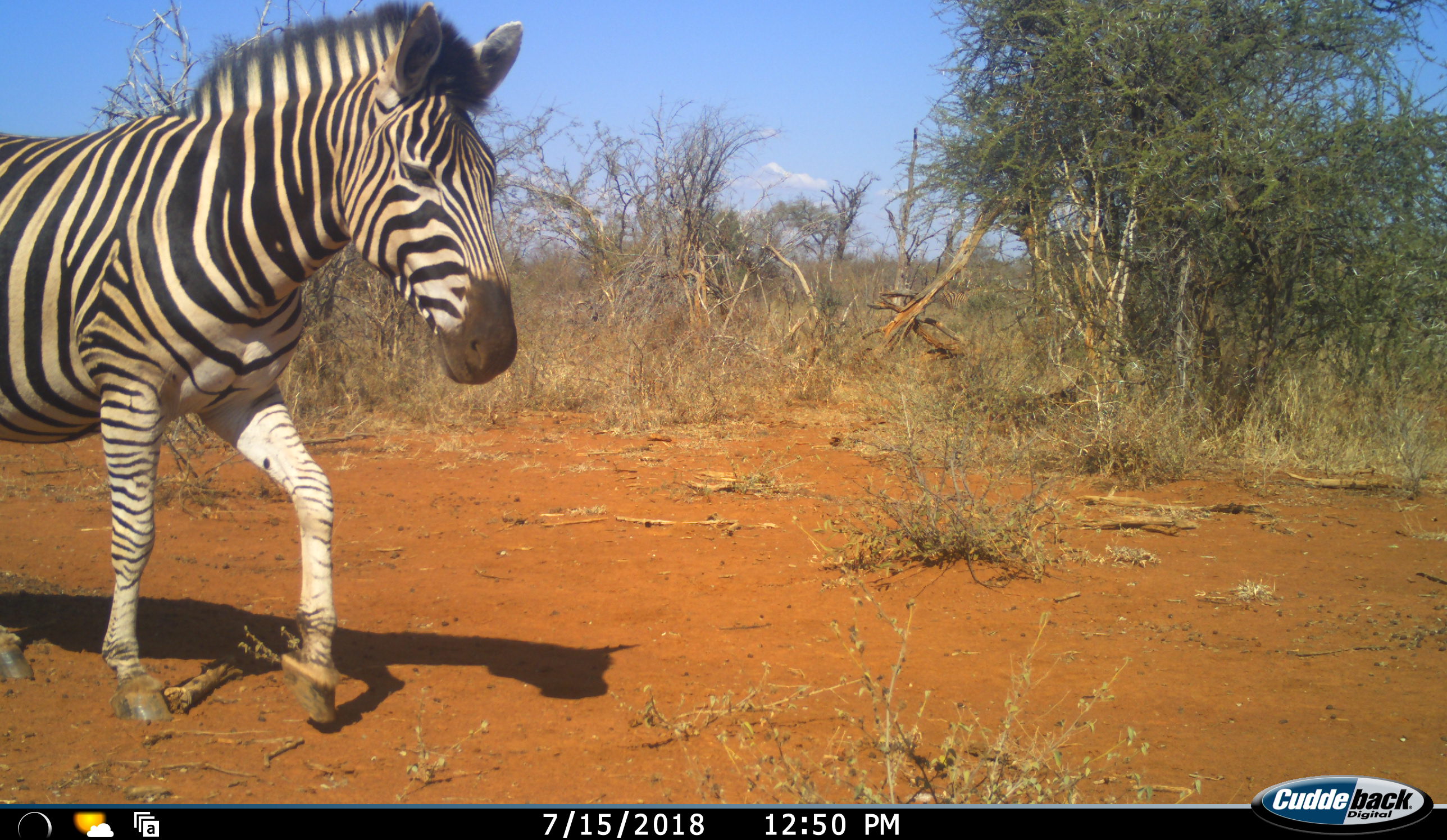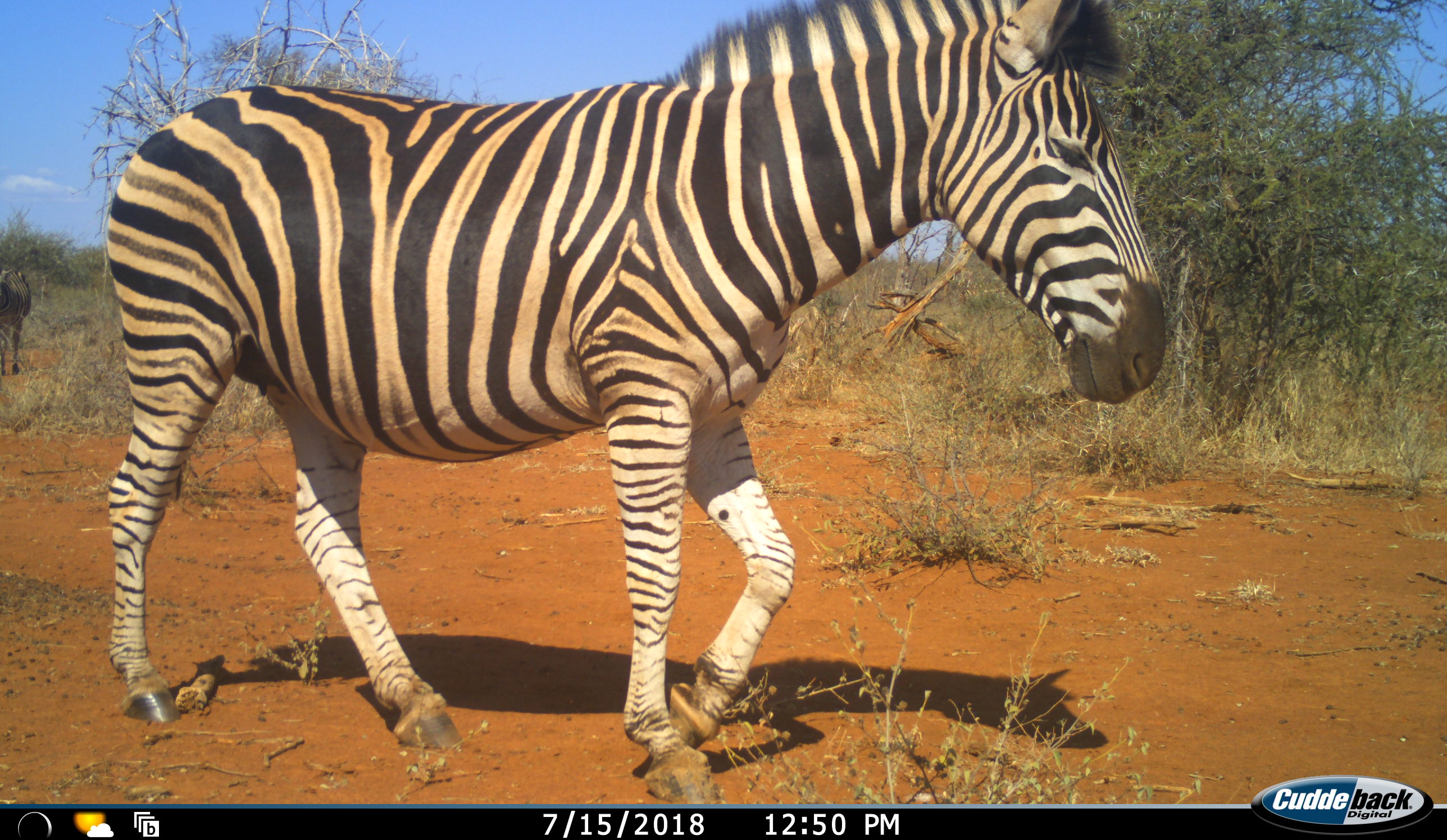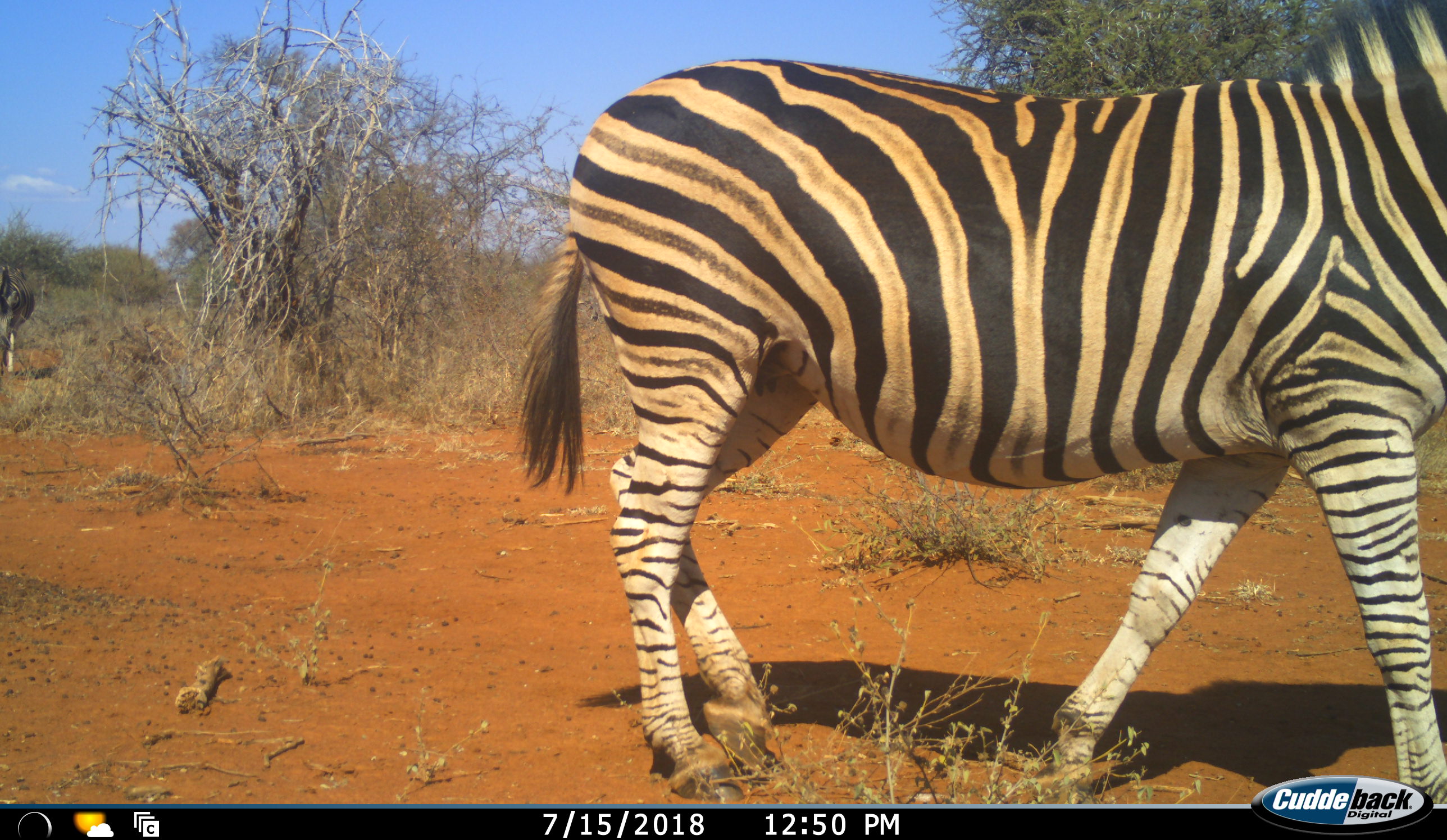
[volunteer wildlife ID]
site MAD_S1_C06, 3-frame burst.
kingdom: Animalia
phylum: Chordata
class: Mammalia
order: Perissodactyla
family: Equidae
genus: Equus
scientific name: Equus quagga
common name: plains zebra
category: zebraplains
Zebraplains (plains zebra) (Equus quagga), count 2. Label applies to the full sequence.